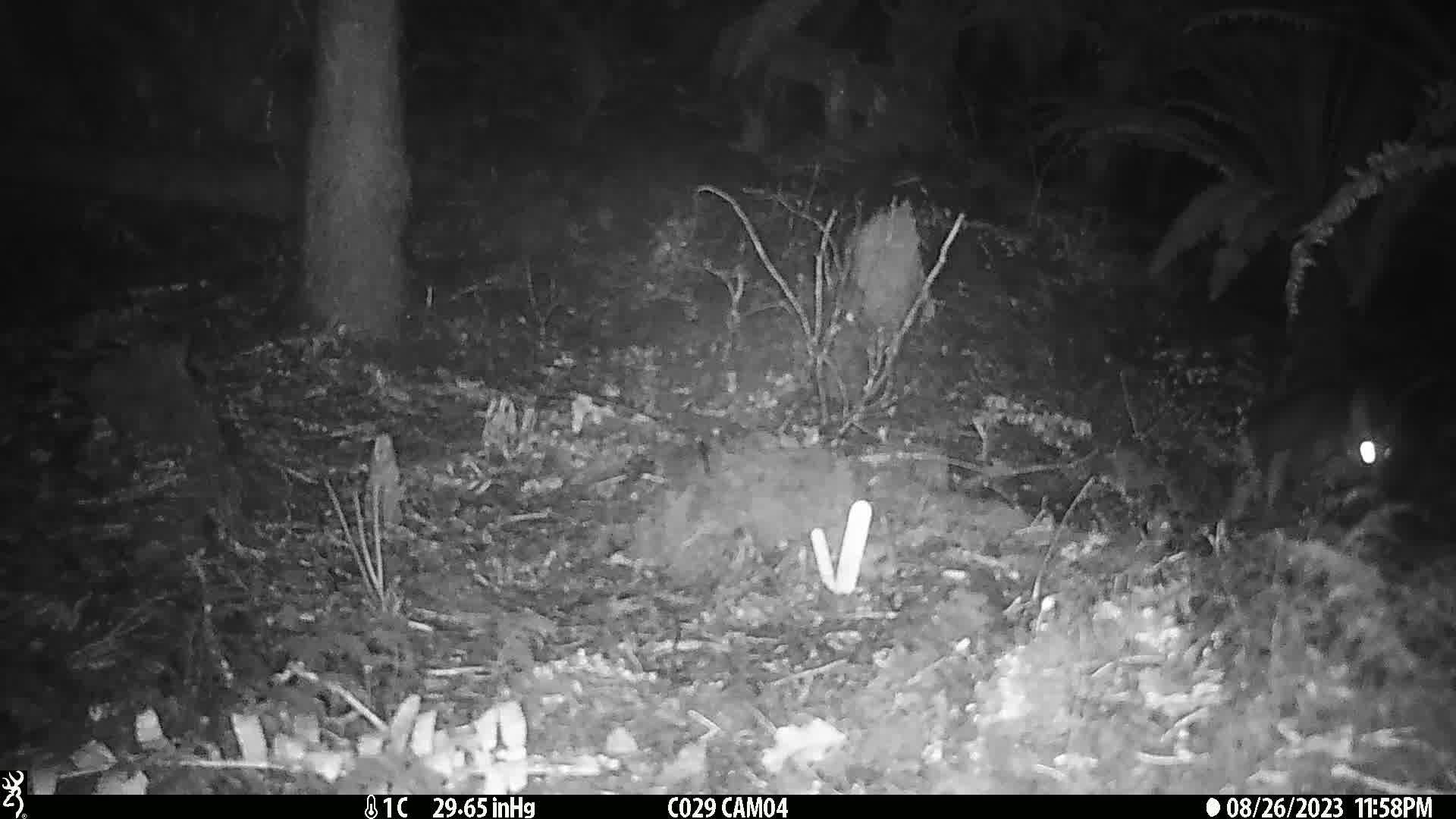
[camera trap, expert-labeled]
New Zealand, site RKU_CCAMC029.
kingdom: Animalia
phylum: Chordata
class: Mammalia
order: Diprotodontia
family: Phalangeridae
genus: Trichosurus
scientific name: Trichosurus vulpecula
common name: common brushtail possum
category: possum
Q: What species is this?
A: Possum (common brushtail possum) (Trichosurus vulpecula).